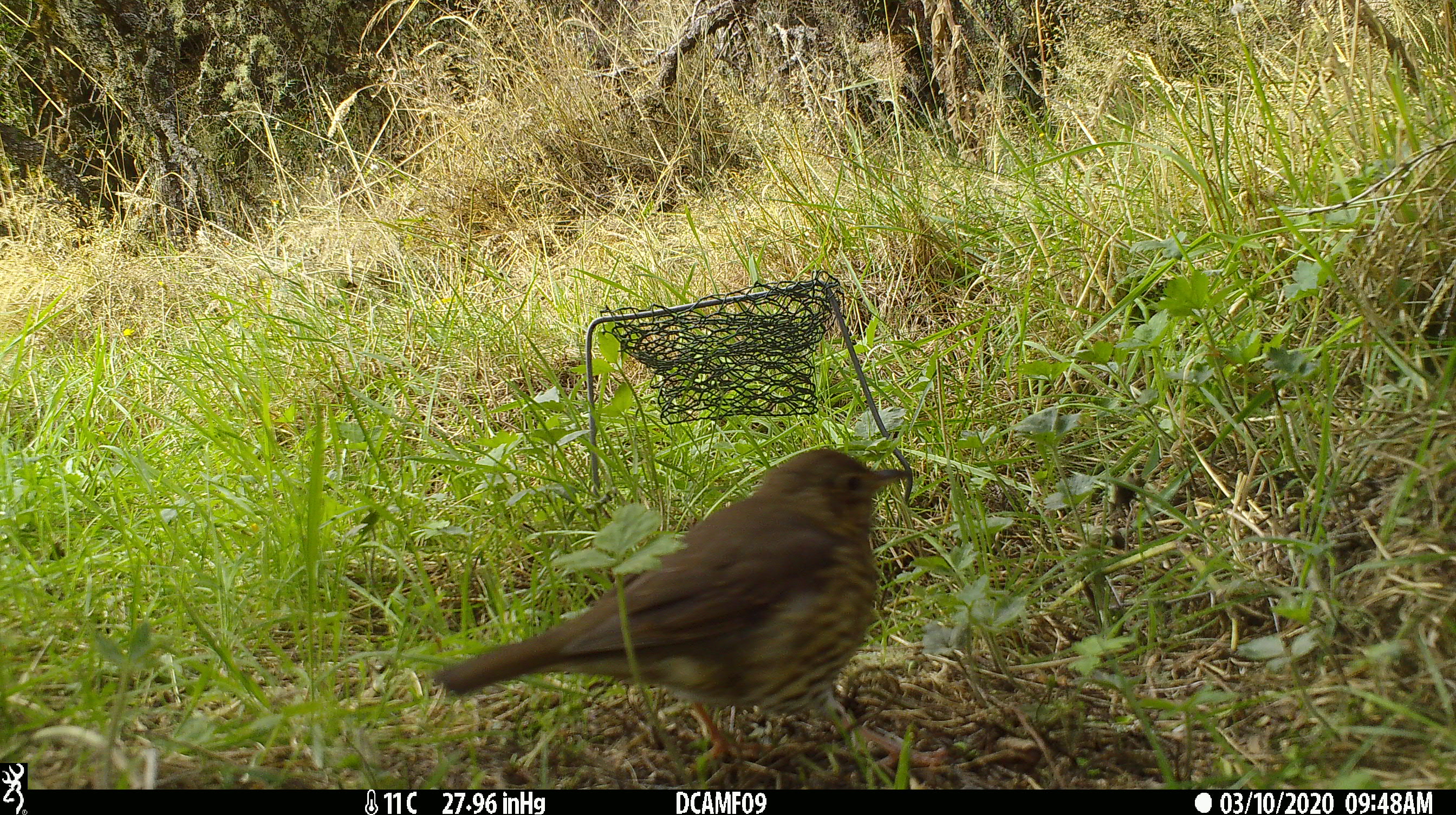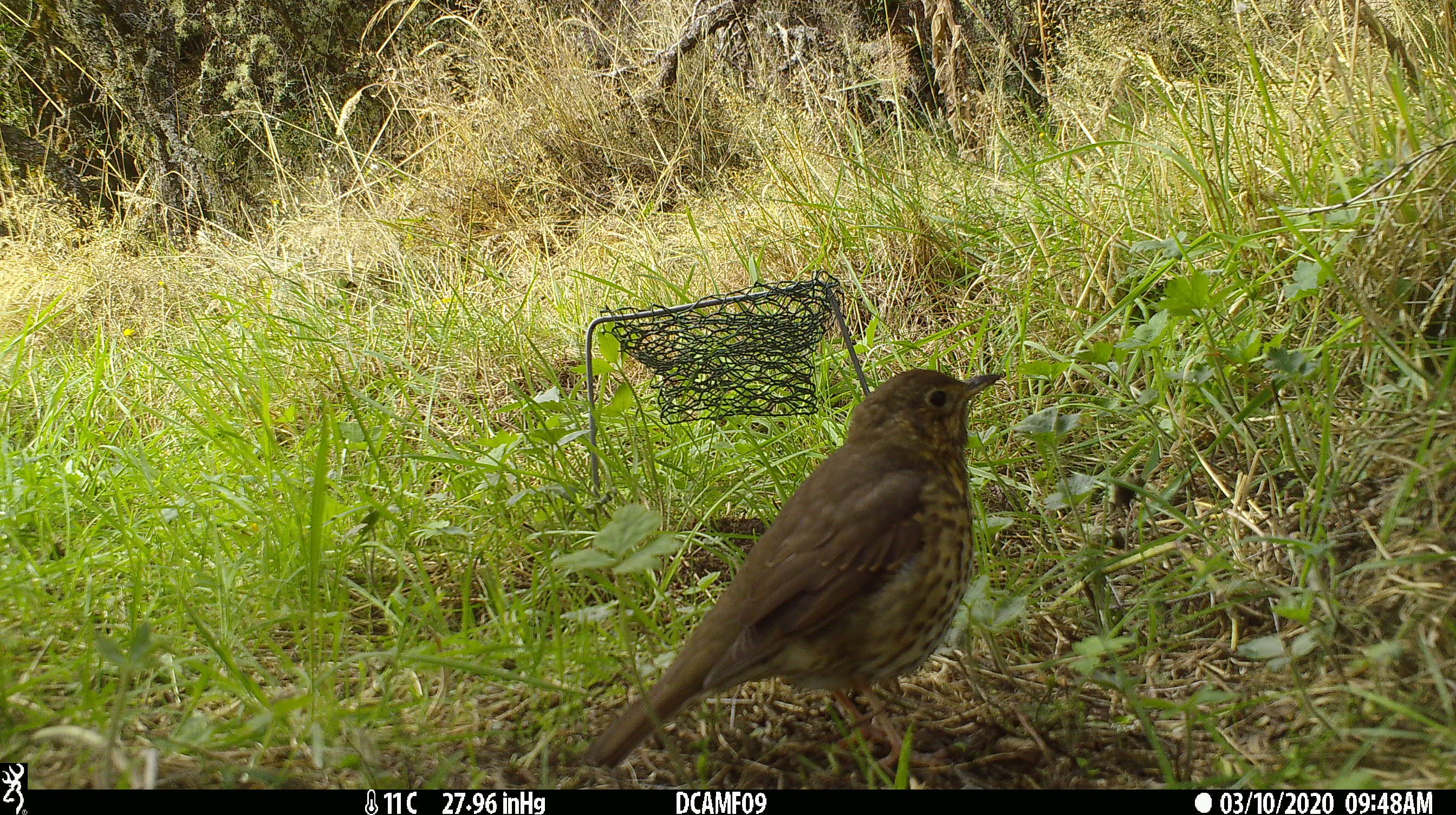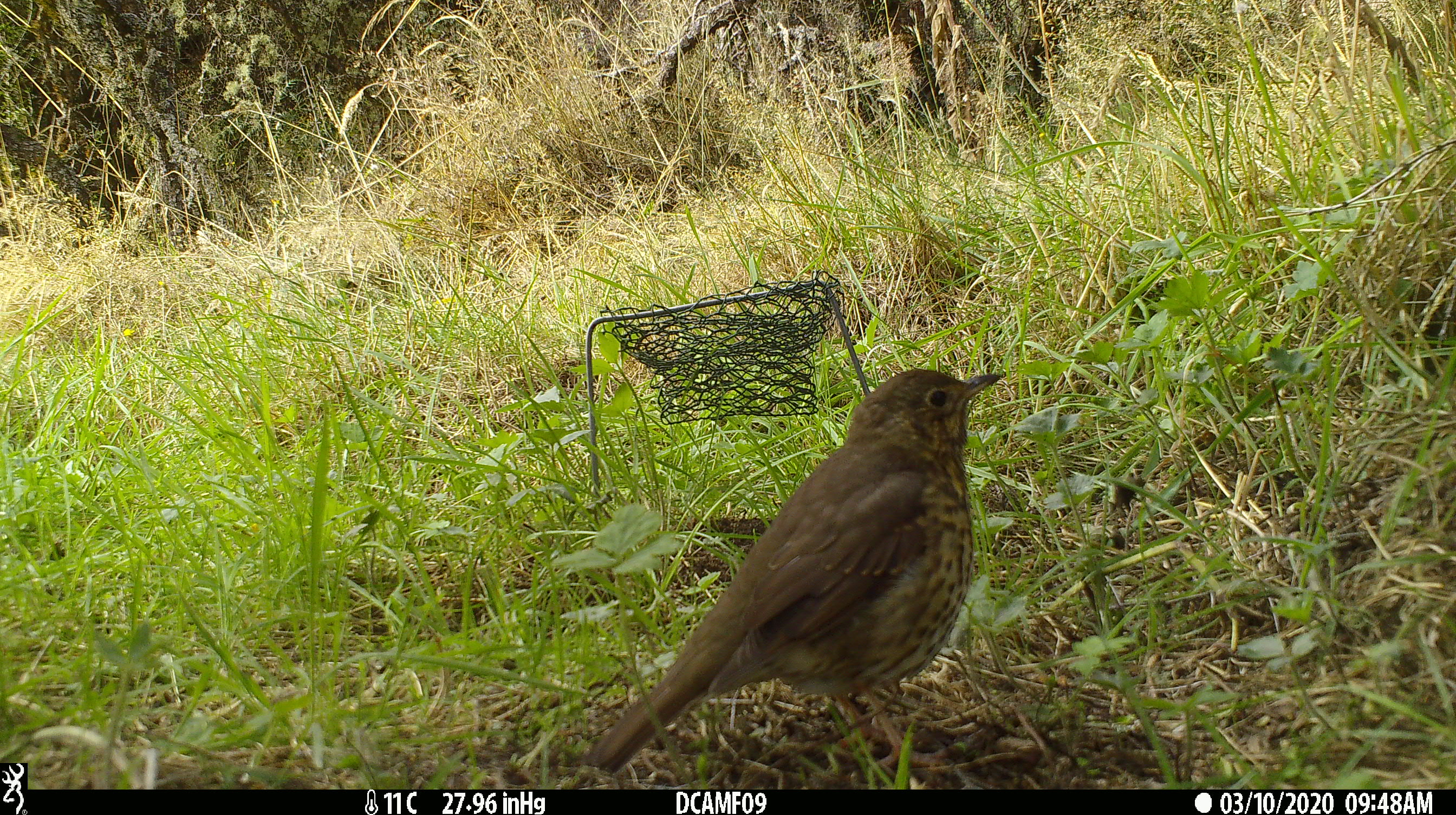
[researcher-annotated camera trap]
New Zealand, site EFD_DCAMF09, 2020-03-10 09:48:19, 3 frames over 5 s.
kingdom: Animalia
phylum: Chordata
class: Aves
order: Passeriformes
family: Turdidae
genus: Turdus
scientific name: Turdus philomelos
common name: song thrush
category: thrush